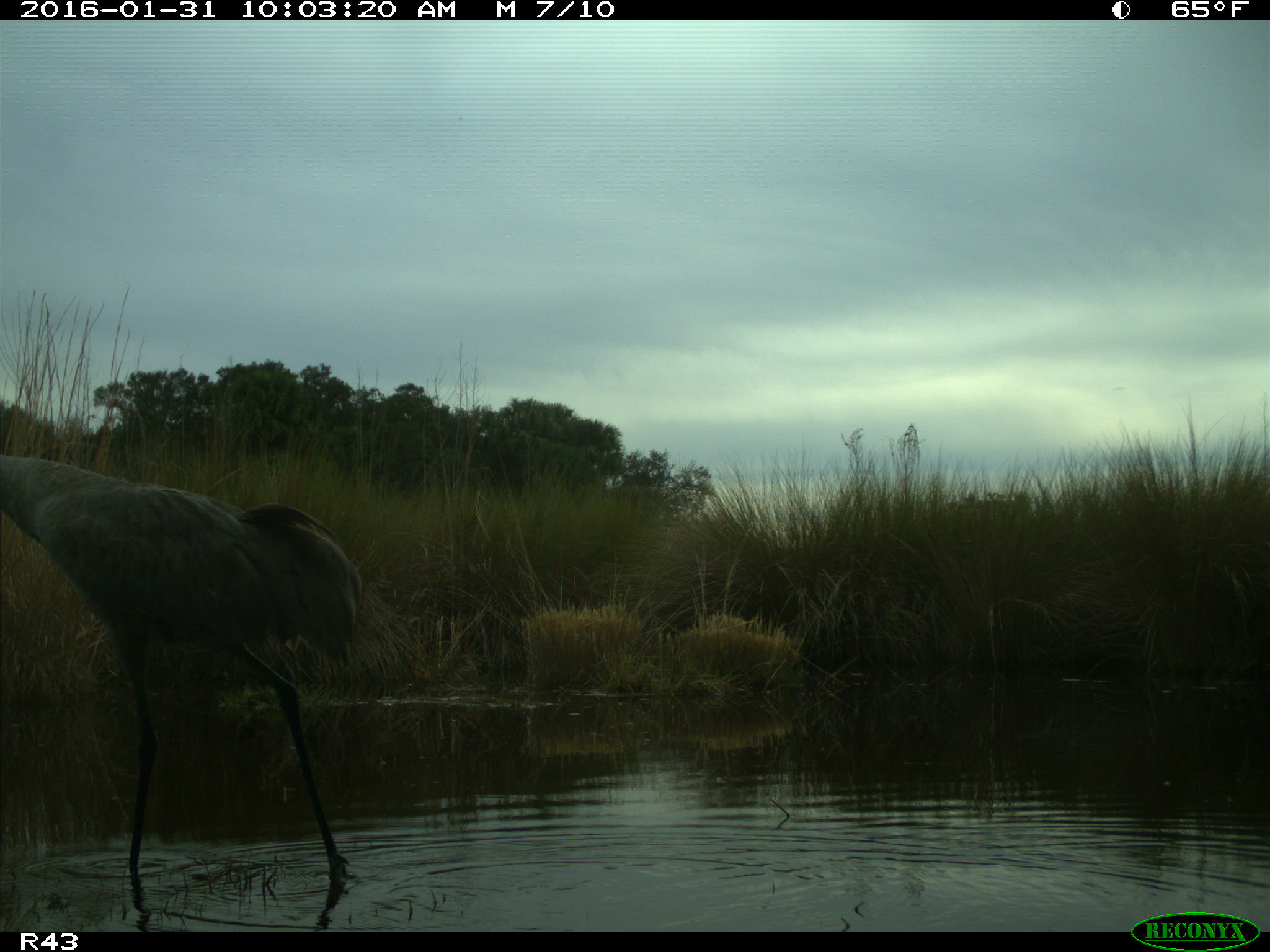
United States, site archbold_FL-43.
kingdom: Animalia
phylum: Chordata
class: Aves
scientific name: Aves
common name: birds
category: unidentified bird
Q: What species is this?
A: Unidentified bird (birds) (Aves).